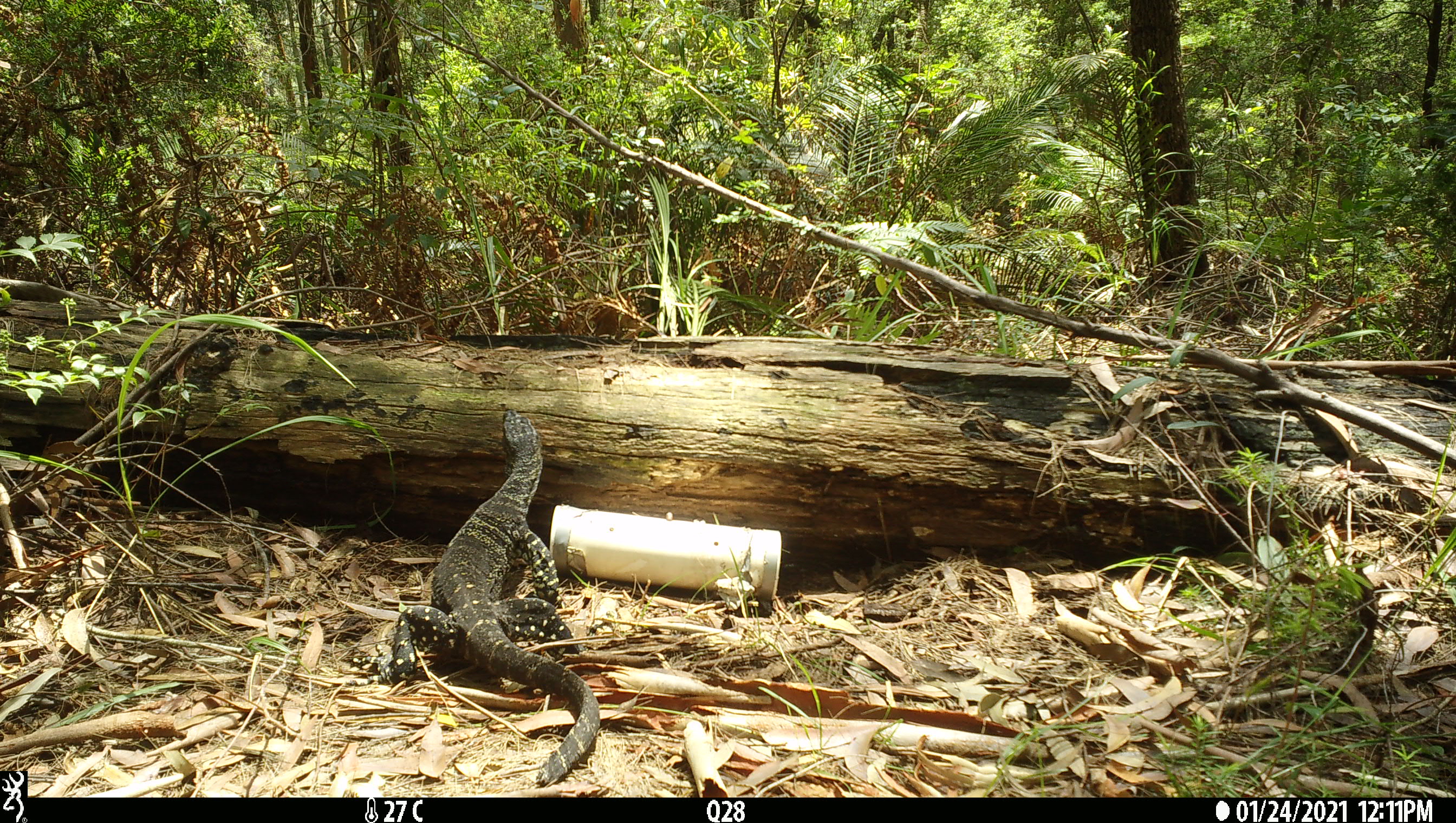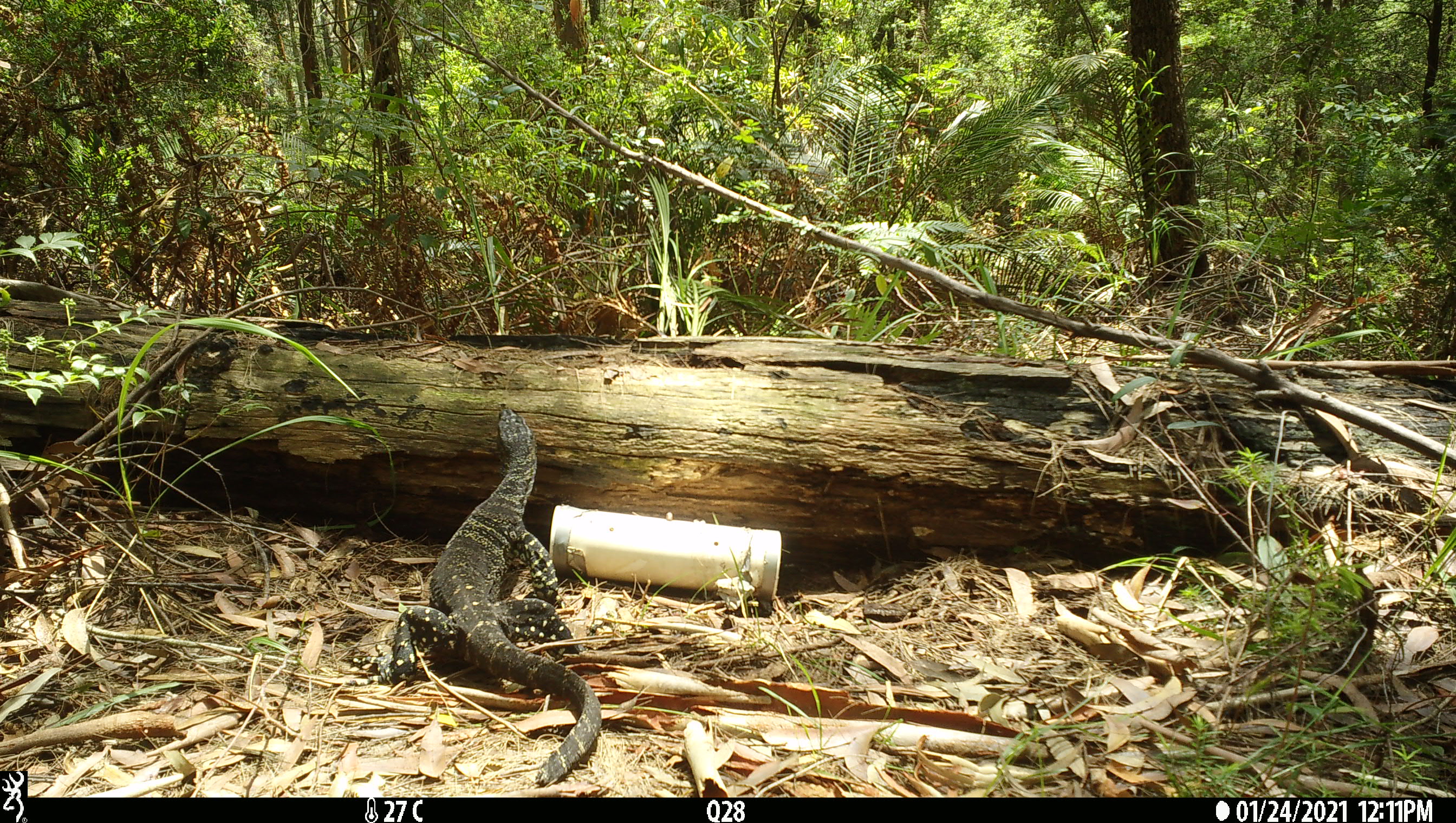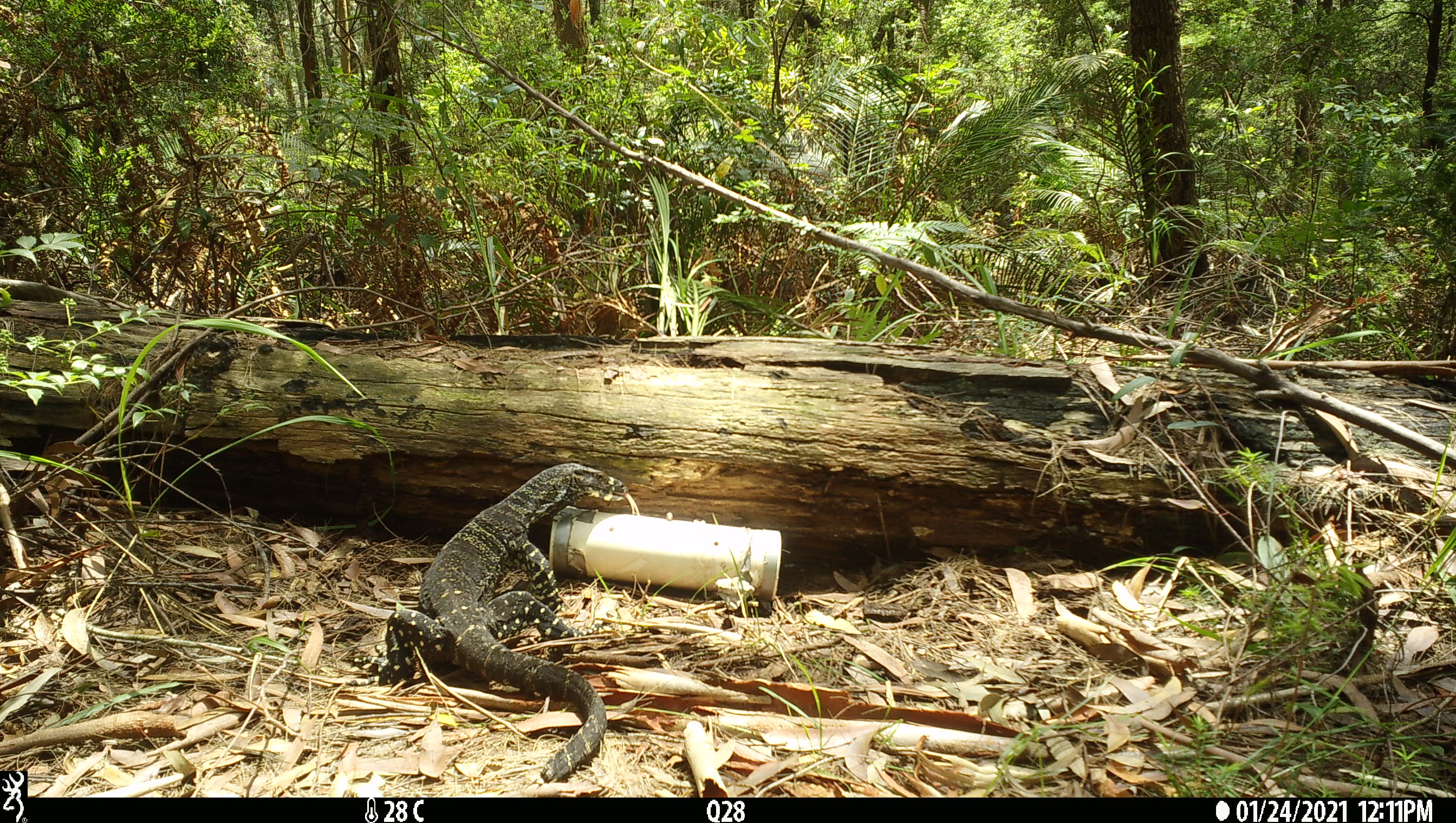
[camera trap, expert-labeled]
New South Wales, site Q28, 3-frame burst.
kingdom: Animalia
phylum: Chordata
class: Reptilia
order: Squamata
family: Varanidae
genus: Varanus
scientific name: Varanus varius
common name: lace monitor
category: goanna